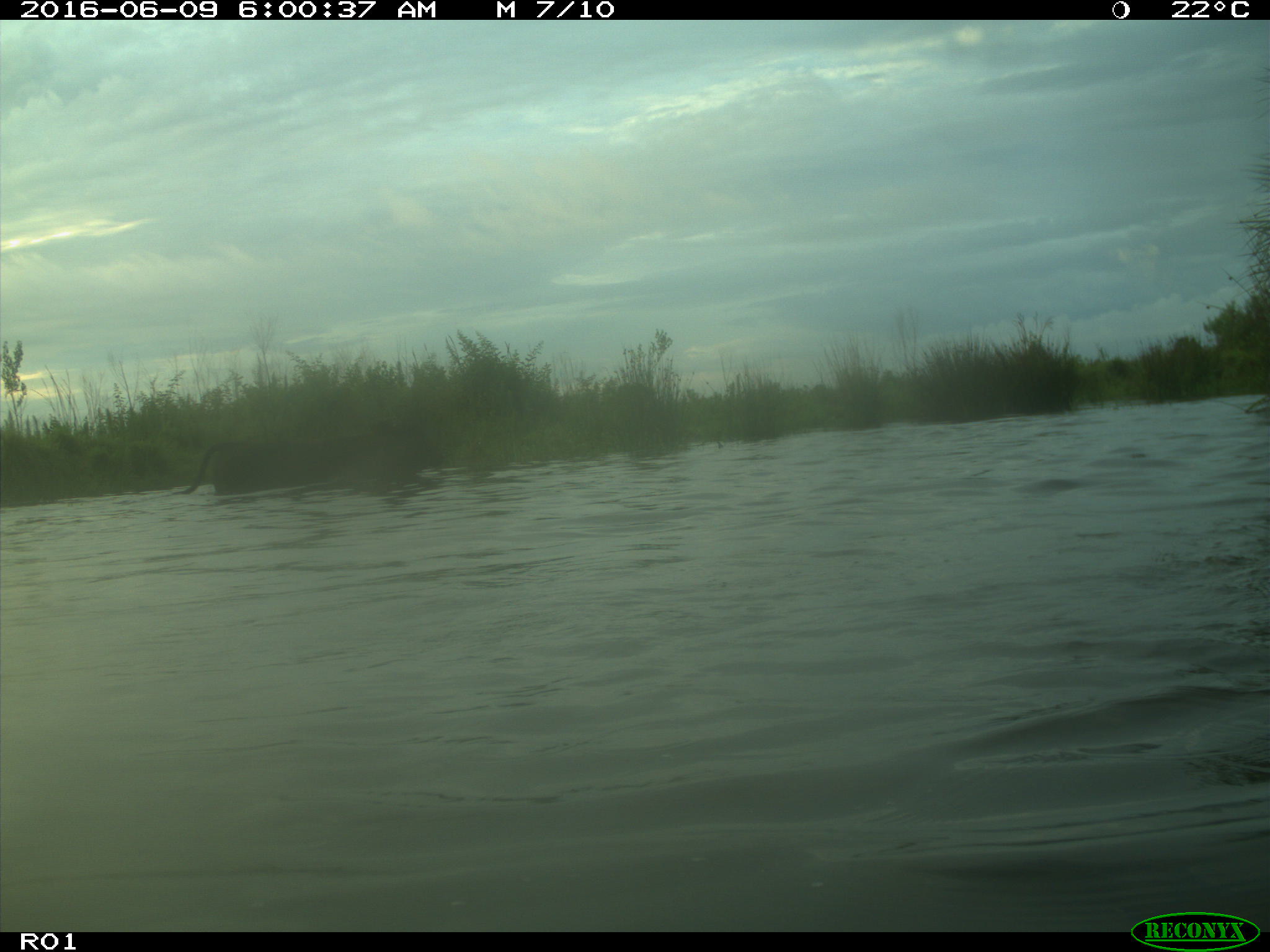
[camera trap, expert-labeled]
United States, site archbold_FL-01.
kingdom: Animalia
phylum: Chordata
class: Mammalia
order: Artiodactyla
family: Bovidae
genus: Bos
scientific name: Bos taurus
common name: domestic cow